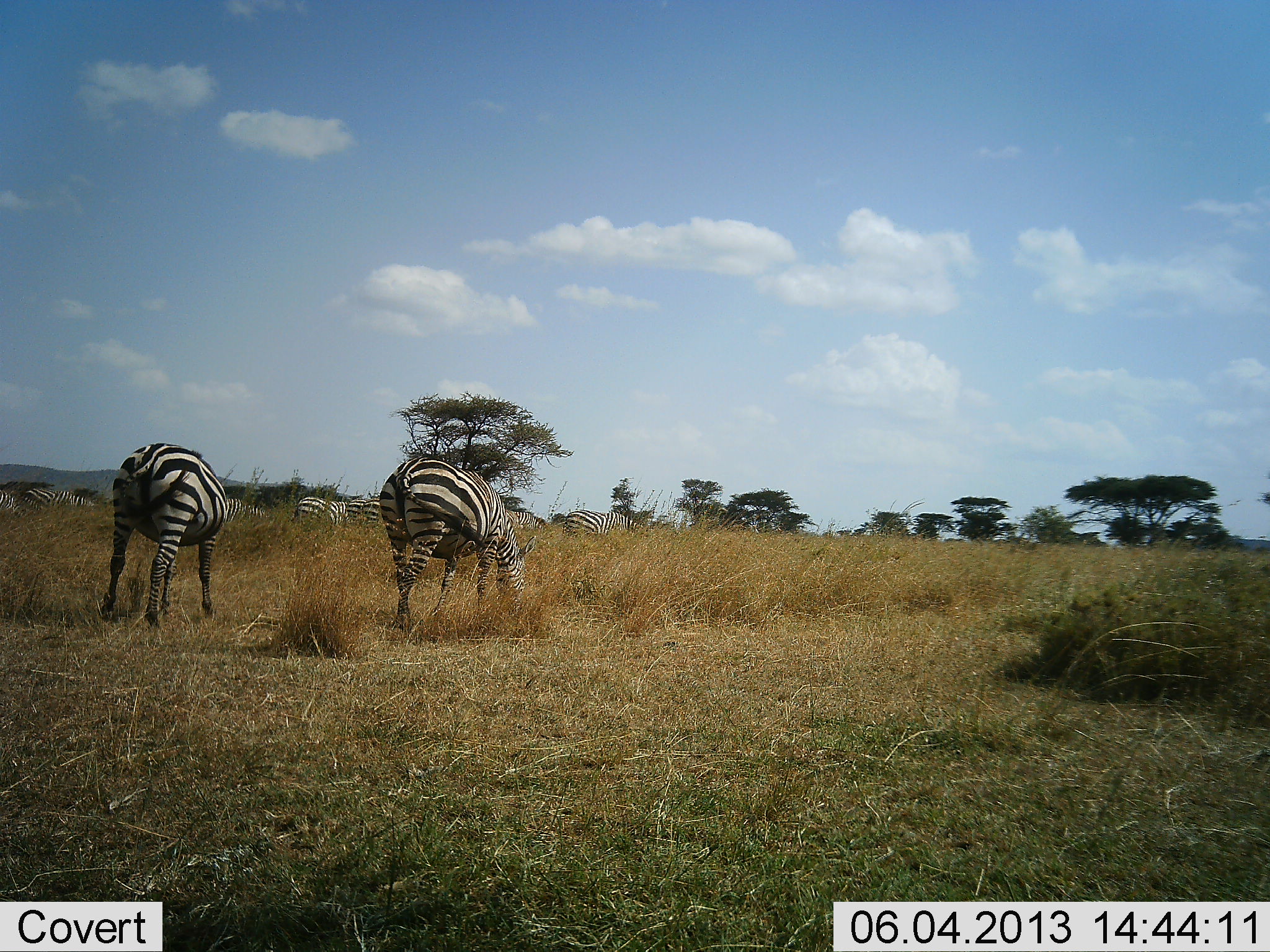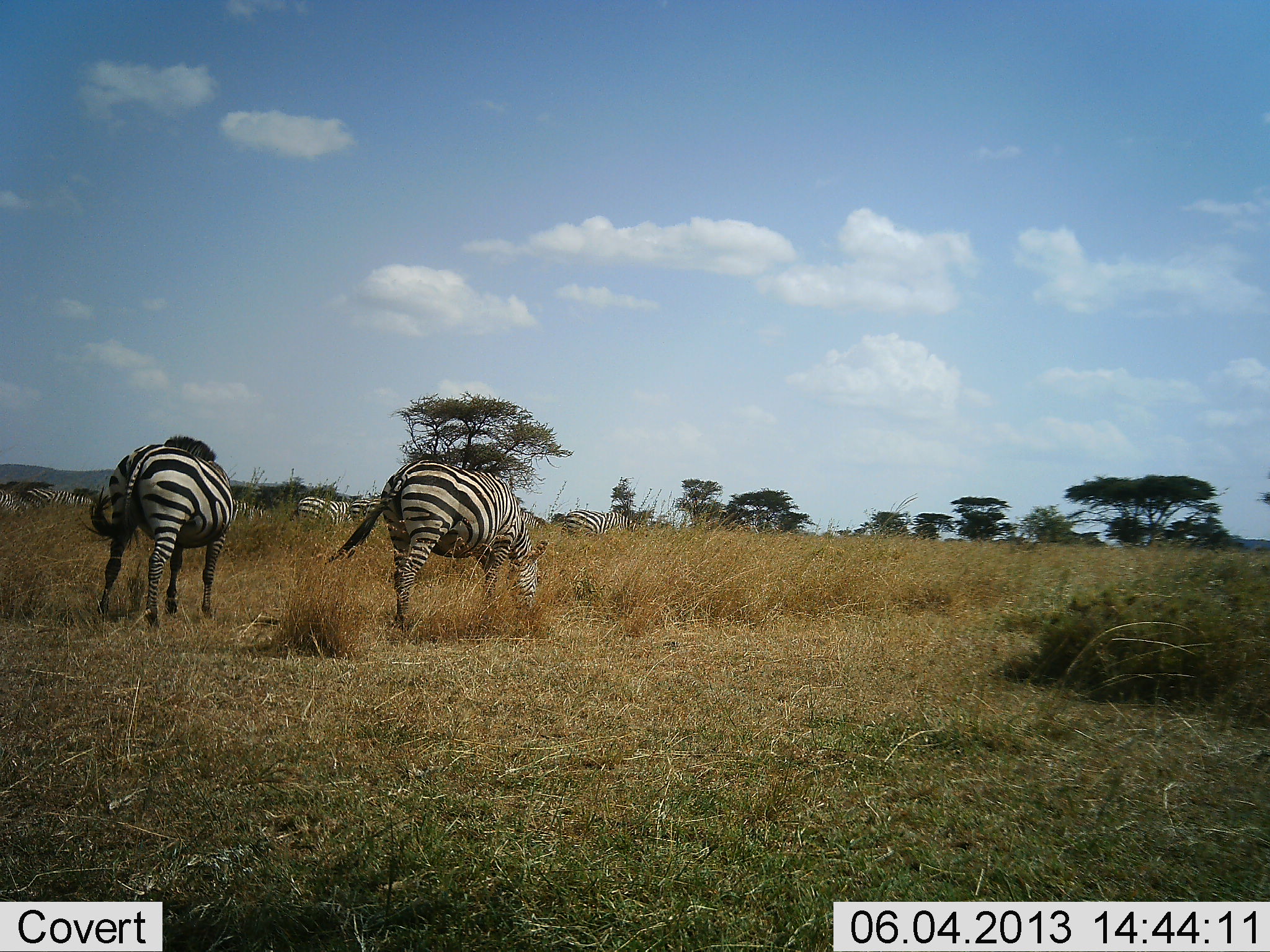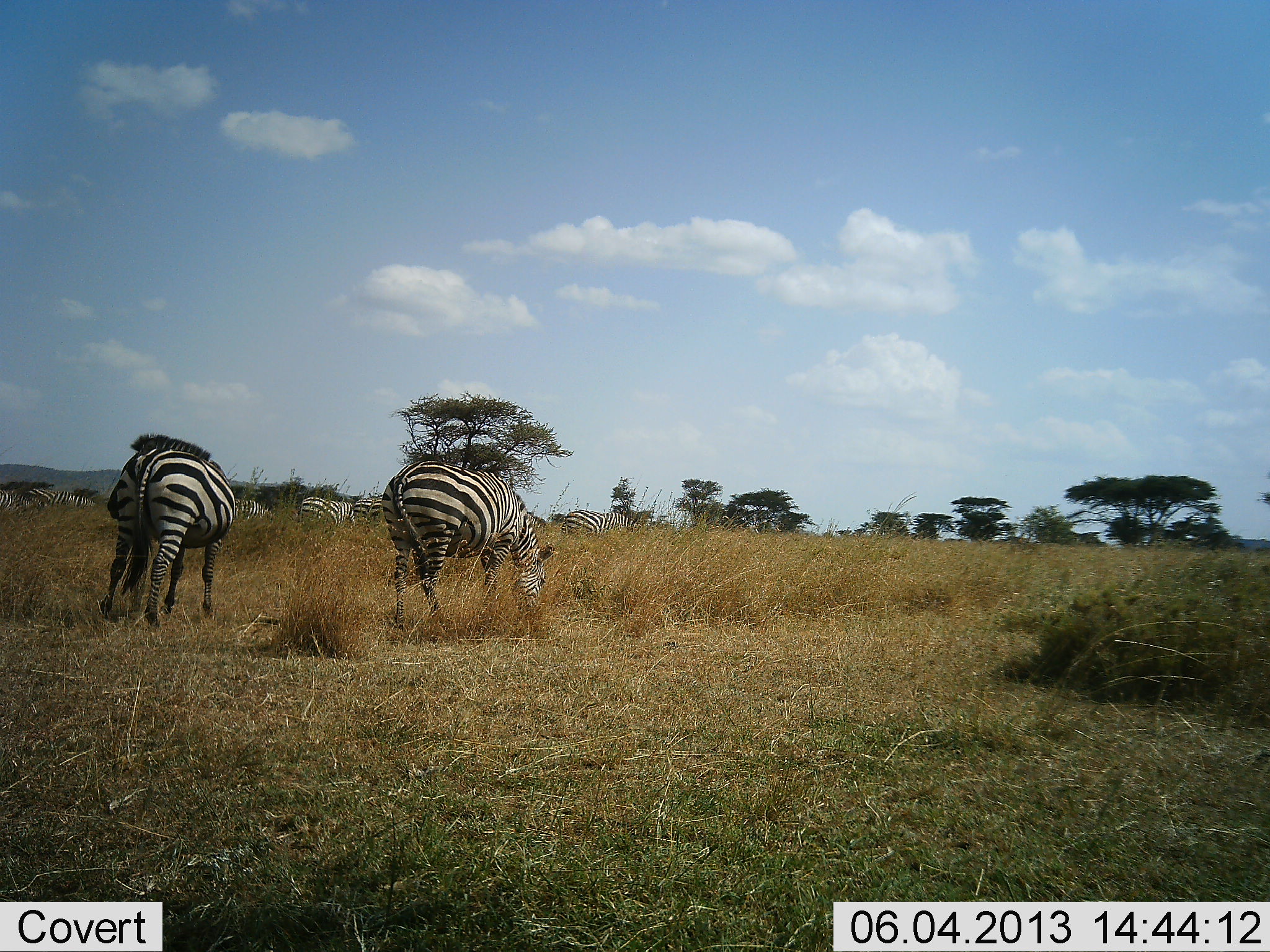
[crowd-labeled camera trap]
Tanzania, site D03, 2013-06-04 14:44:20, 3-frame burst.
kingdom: Animalia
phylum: Chordata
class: Mammalia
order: Perissodactyla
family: Equidae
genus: Equus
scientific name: Equus quagga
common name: plains zebra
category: zebra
Zebra (plains zebra) (Equus quagga), count 10. Behavior (volunteer vote fractions): standing 40%, resting 10%, moving 0%, interacting 0%. Young present (vote fraction): 10%. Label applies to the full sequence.